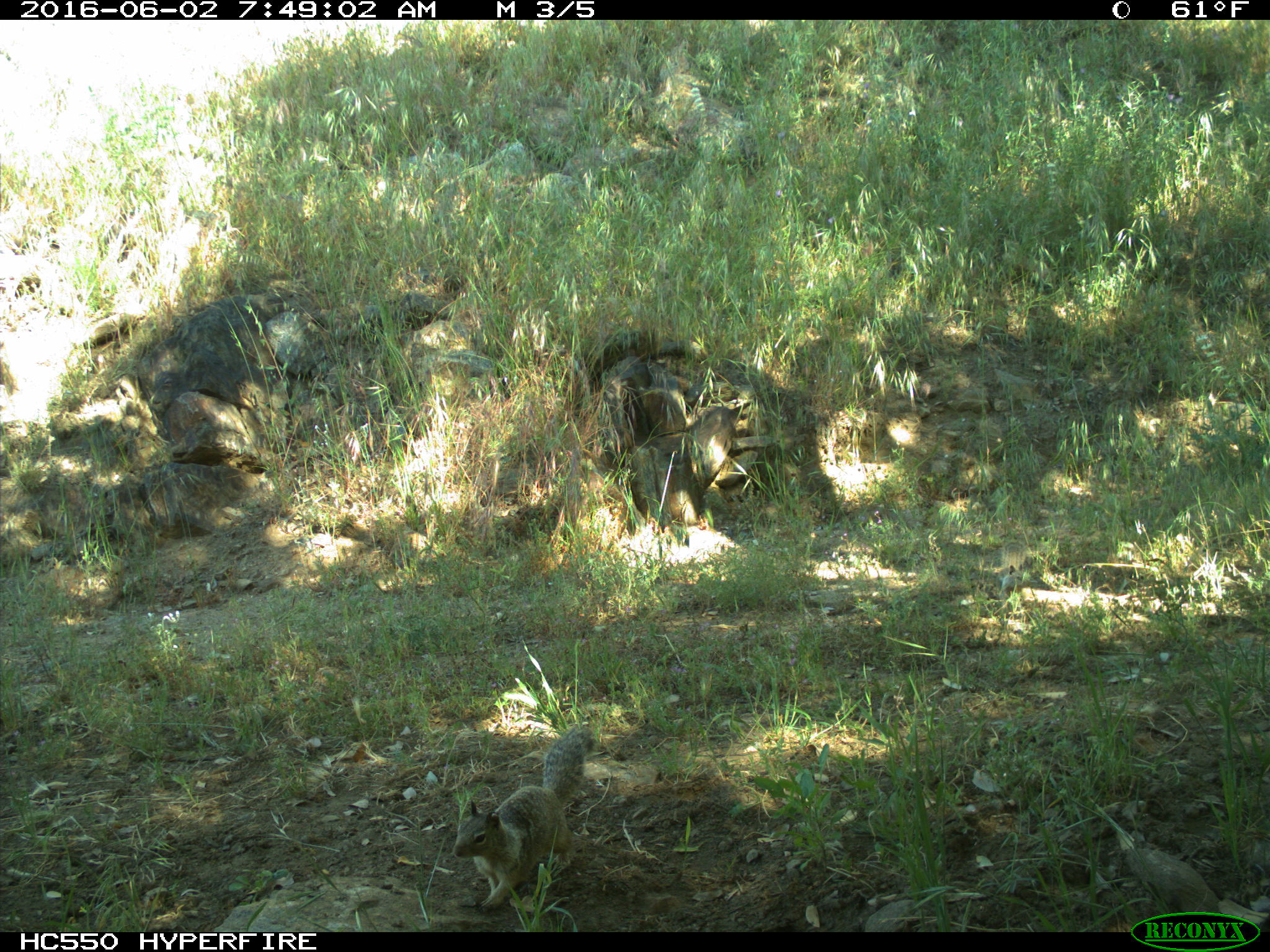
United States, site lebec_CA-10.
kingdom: Animalia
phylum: Chordata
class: Mammalia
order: Rodentia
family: Sciuridae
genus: Otospermophilus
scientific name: Otospermophilus beecheyi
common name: california ground squirrel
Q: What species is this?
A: Otospermophilus beecheyi (california ground squirrel).